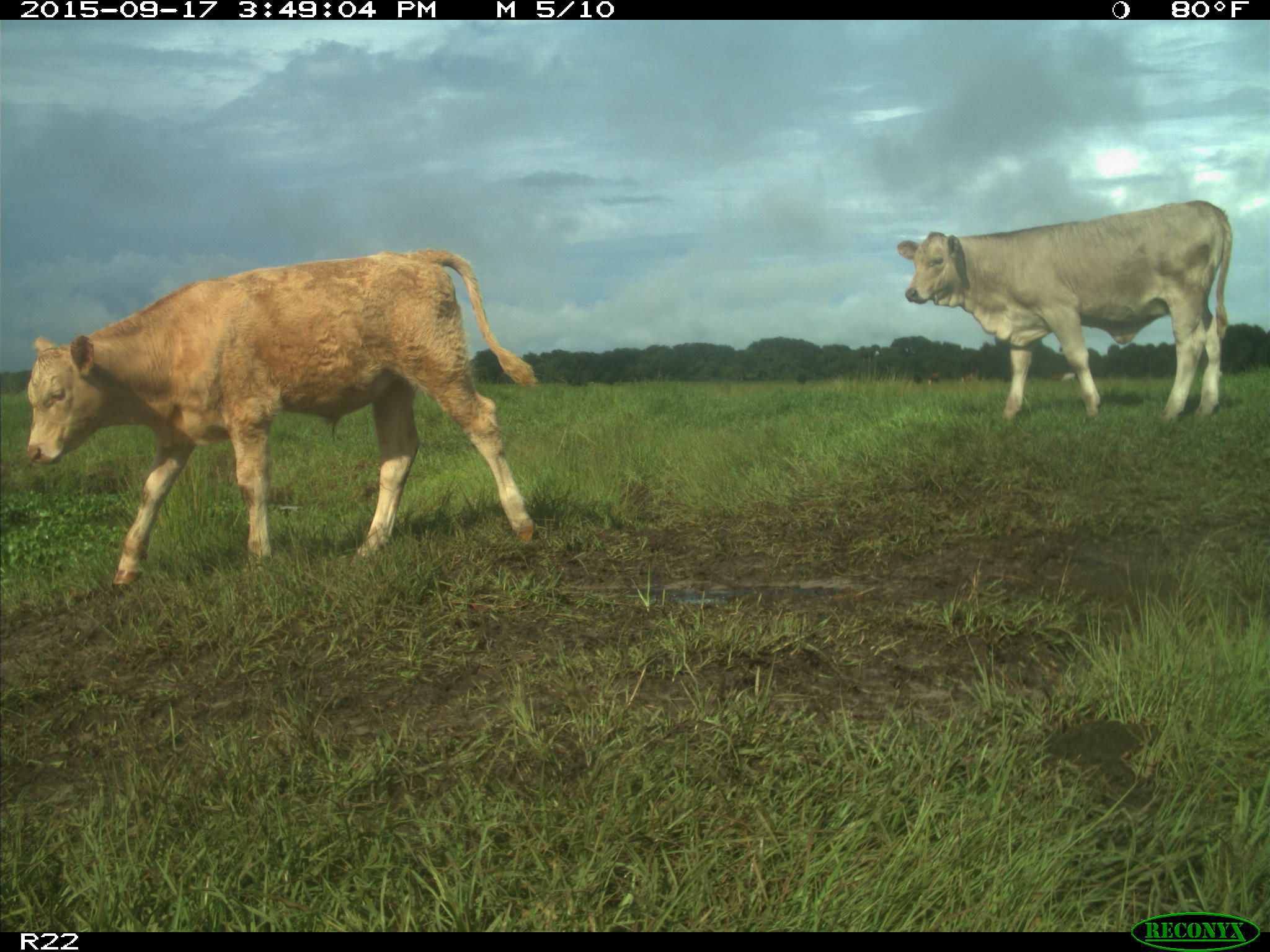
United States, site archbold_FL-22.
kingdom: Animalia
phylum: Chordata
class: Mammalia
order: Artiodactyla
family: Bovidae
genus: Bos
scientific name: Bos taurus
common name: domestic cow